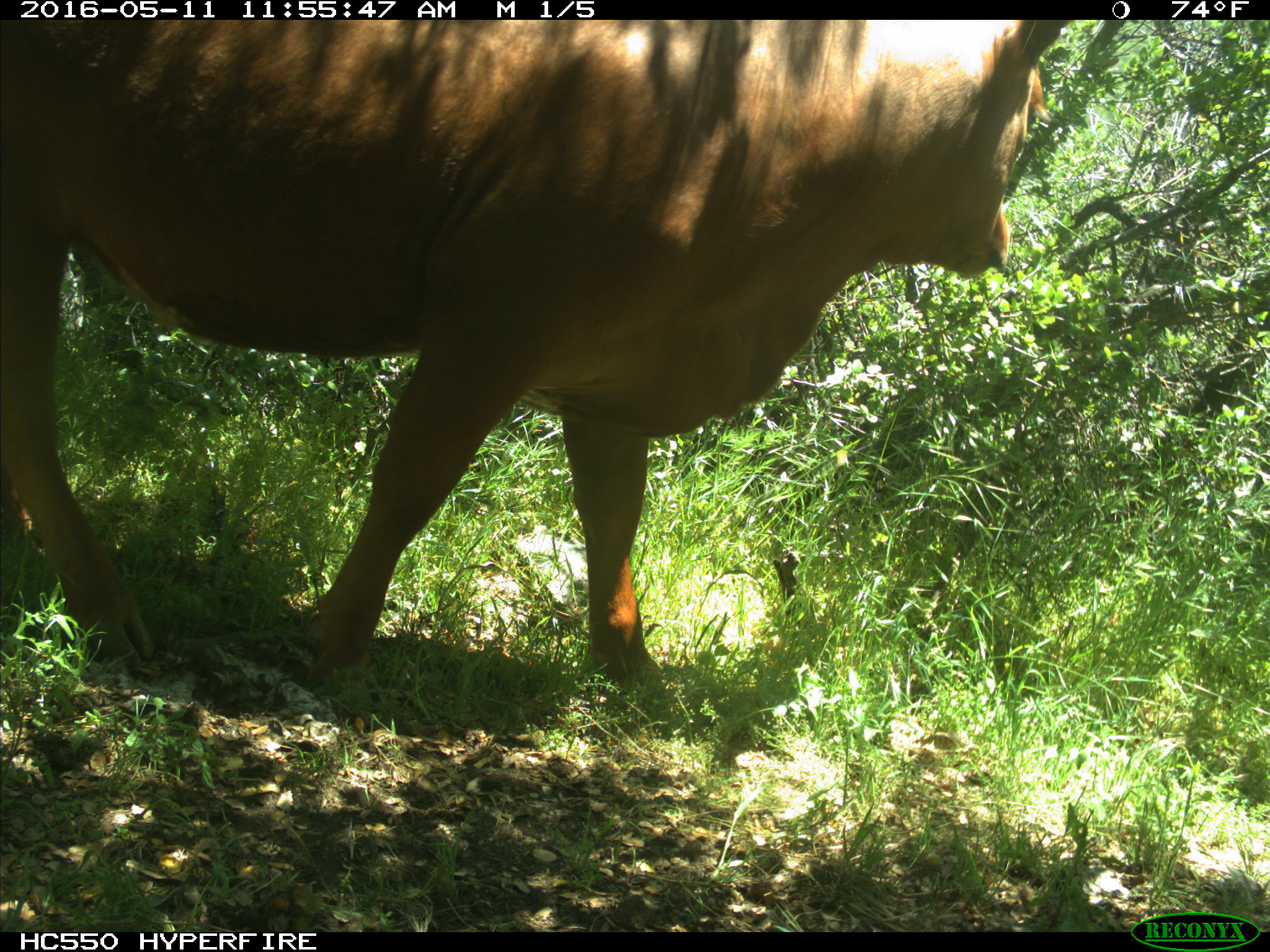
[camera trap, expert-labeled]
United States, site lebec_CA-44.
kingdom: Animalia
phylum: Chordata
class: Mammalia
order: Artiodactyla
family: Bovidae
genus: Bos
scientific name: Bos taurus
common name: domestic cow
Bos taurus (domestic cow).